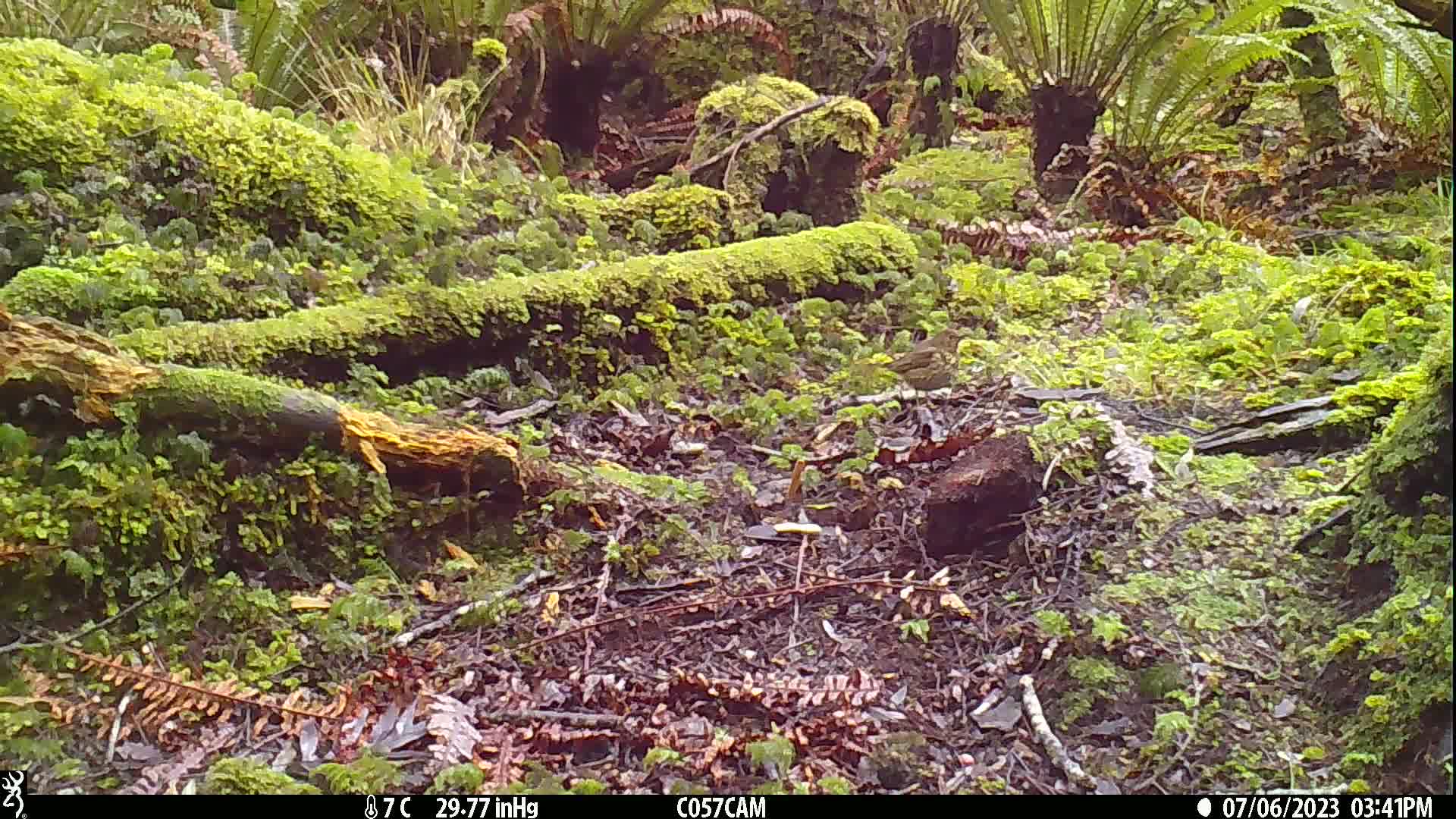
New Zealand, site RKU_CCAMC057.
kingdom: Animalia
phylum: Chordata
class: Aves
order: Passeriformes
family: Turdidae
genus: Turdus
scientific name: Turdus philomelos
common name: song thrush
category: thrush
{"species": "thrush (song thrush) (Turdus philomelos)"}